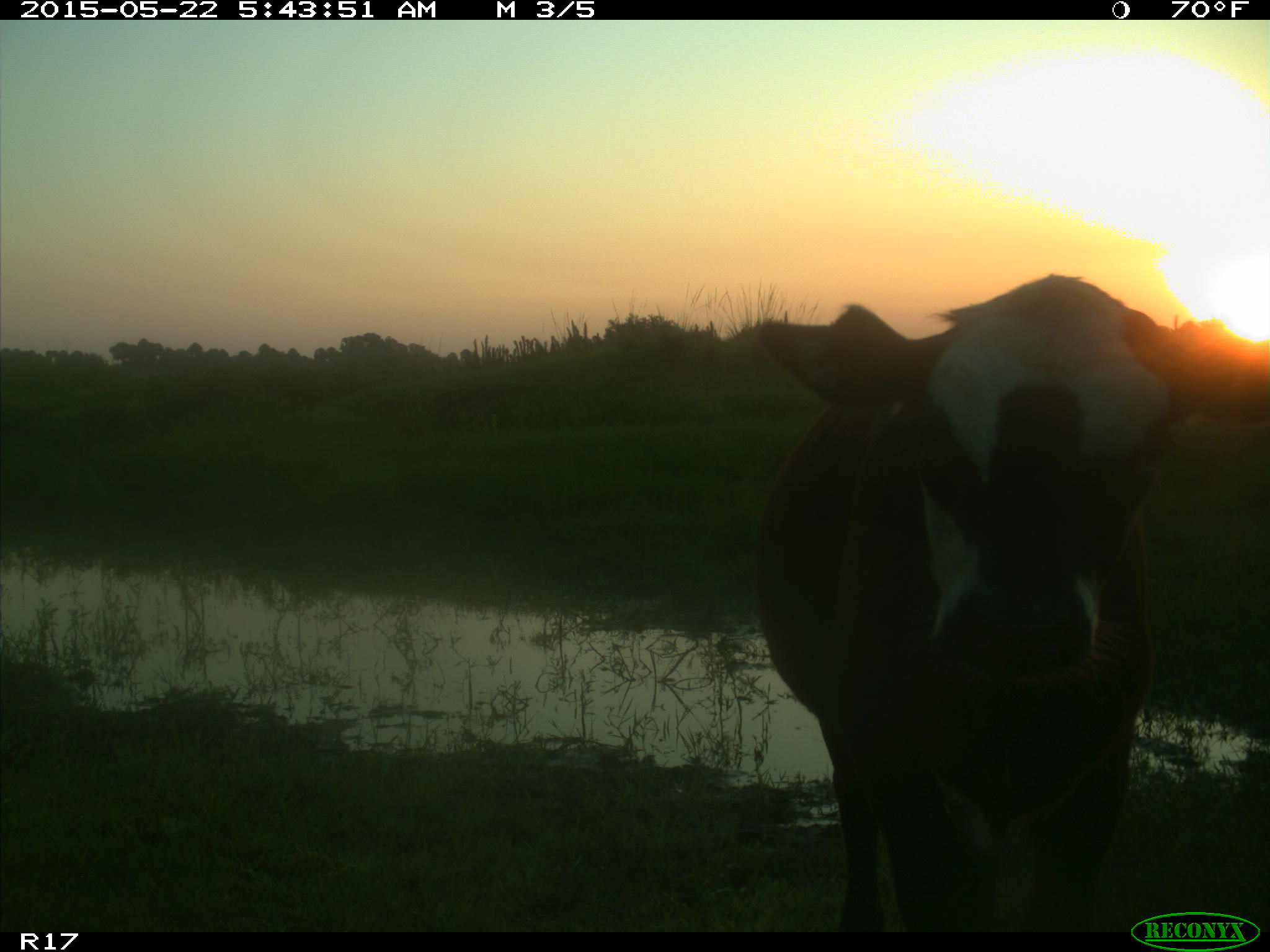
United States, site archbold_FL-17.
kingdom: Animalia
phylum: Chordata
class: Mammalia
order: Artiodactyla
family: Bovidae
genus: Bos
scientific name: Bos taurus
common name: domestic cow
Bos taurus (domestic cow).